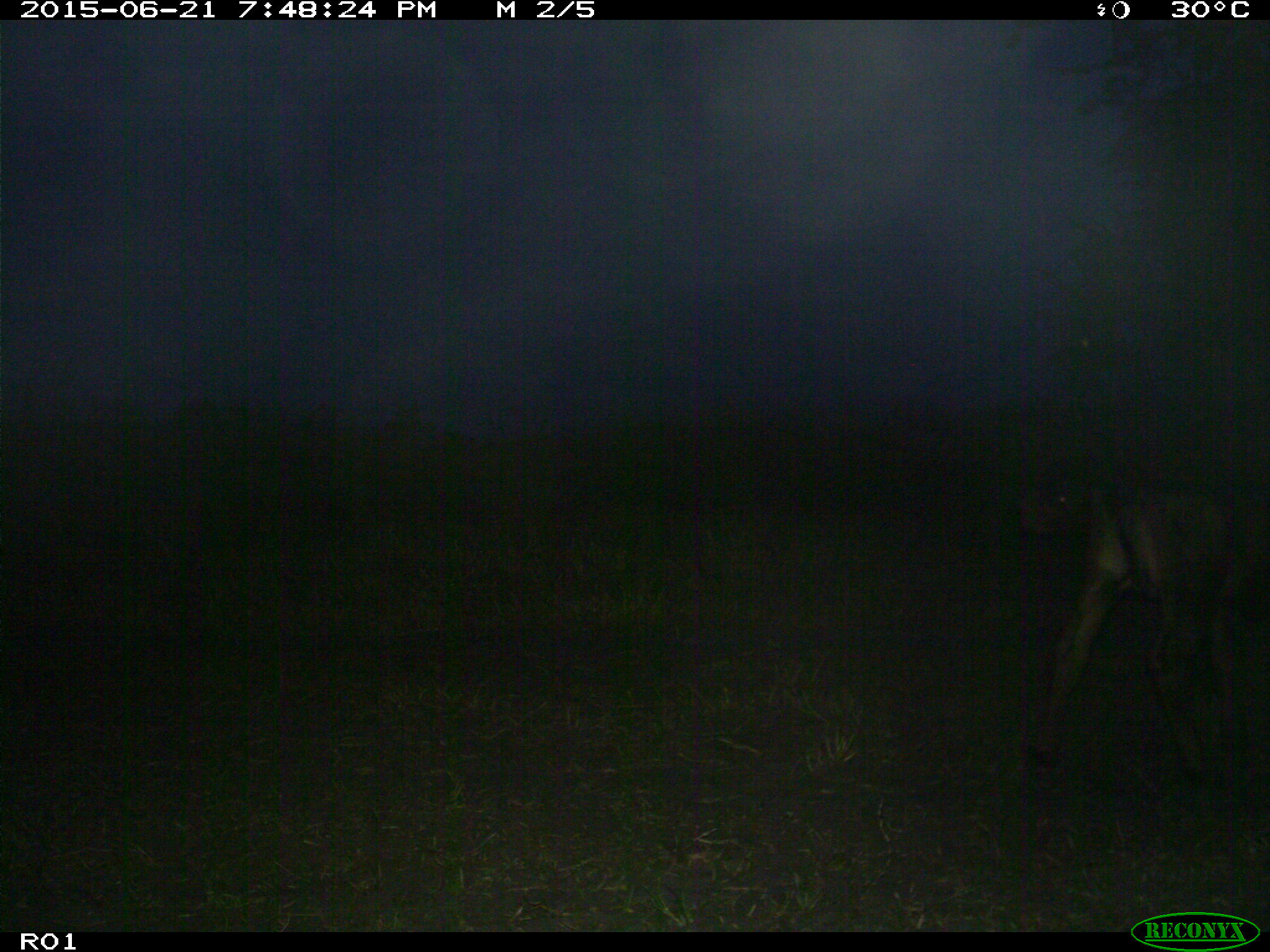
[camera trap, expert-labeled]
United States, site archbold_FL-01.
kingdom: Animalia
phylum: Chordata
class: Mammalia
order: Artiodactyla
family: Bovidae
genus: Bos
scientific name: Bos taurus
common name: domestic cow